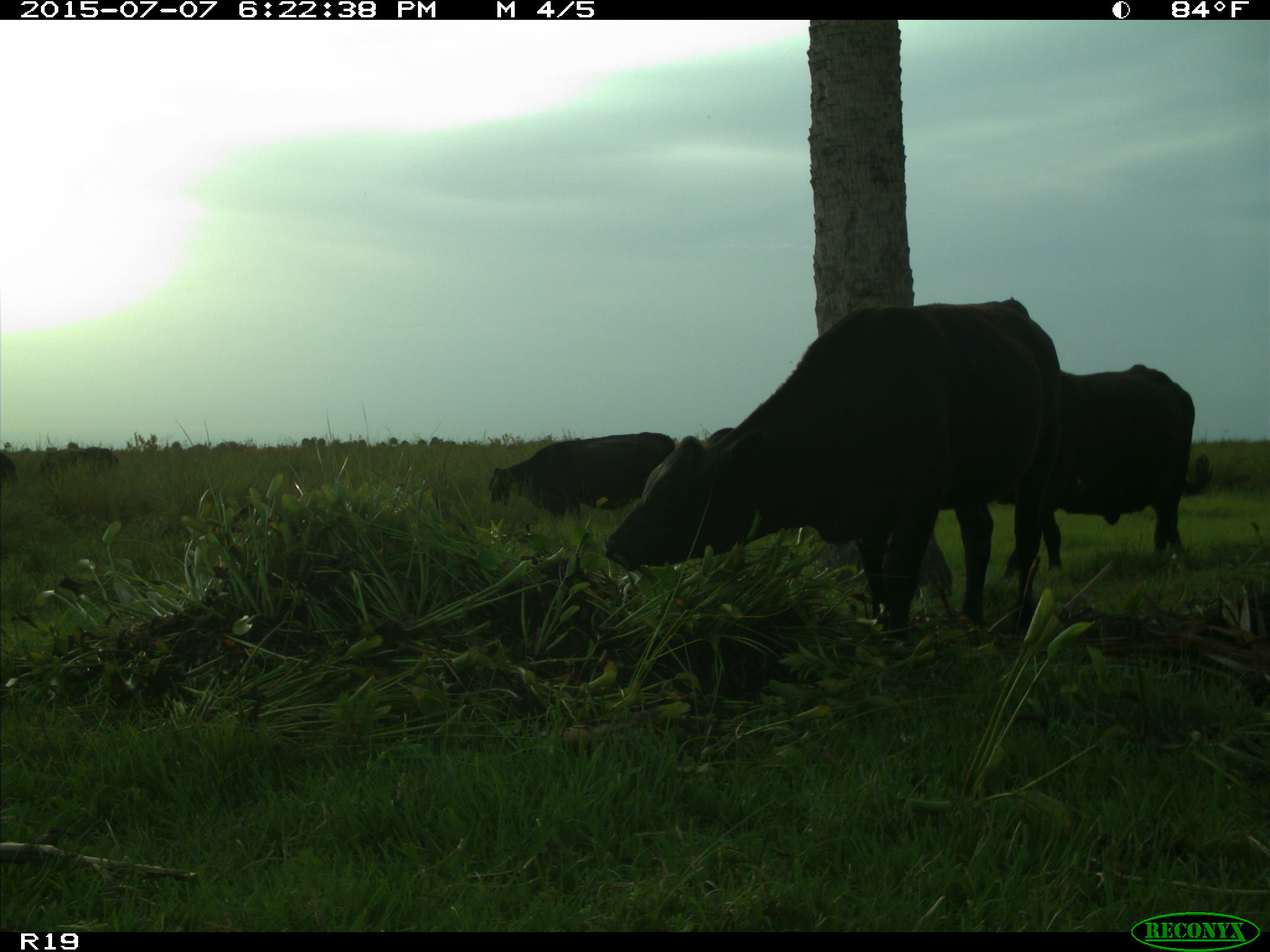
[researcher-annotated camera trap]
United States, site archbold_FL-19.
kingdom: Animalia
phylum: Chordata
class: Mammalia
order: Artiodactyla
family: Bovidae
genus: Bos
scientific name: Bos taurus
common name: domestic cow